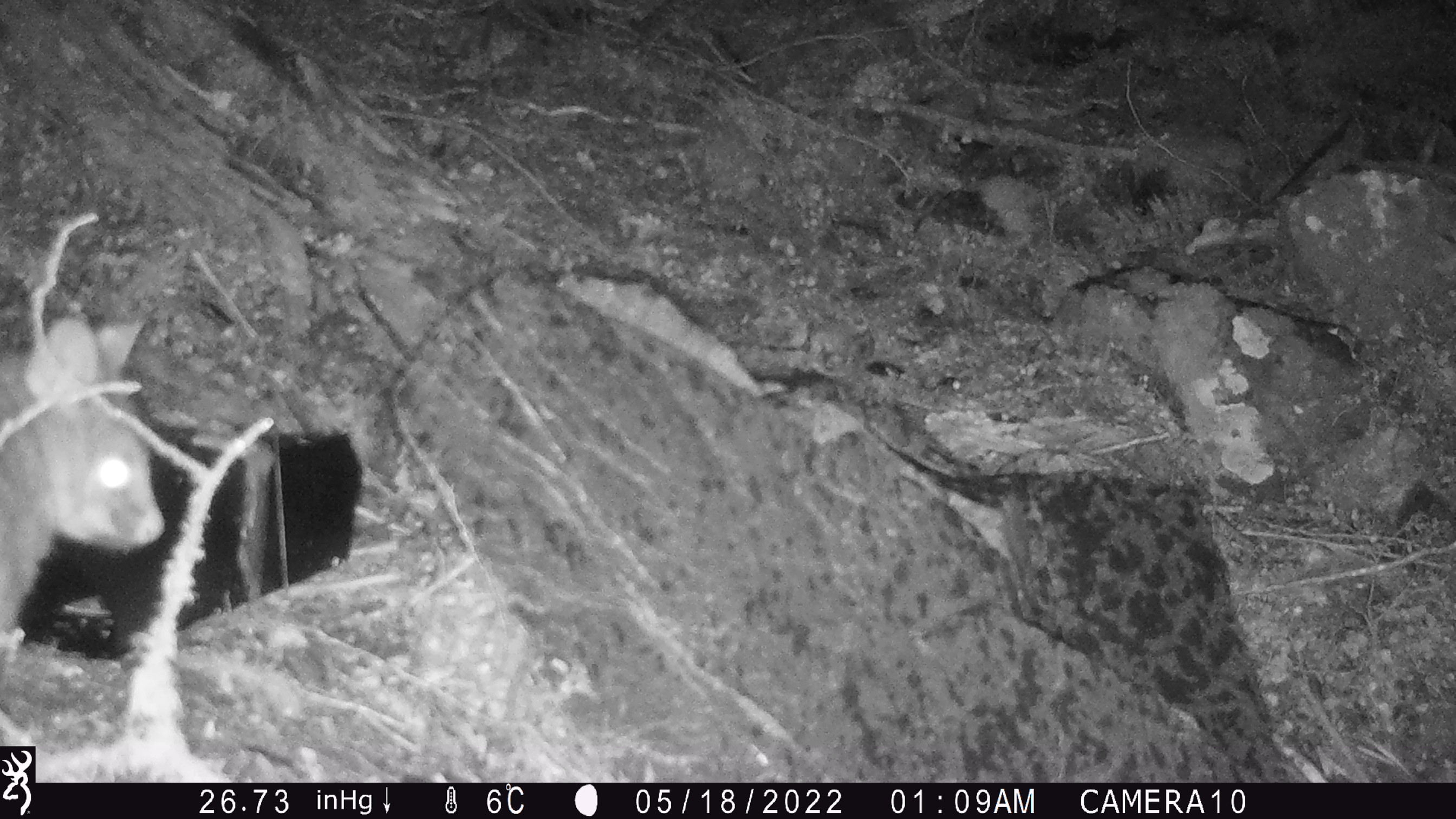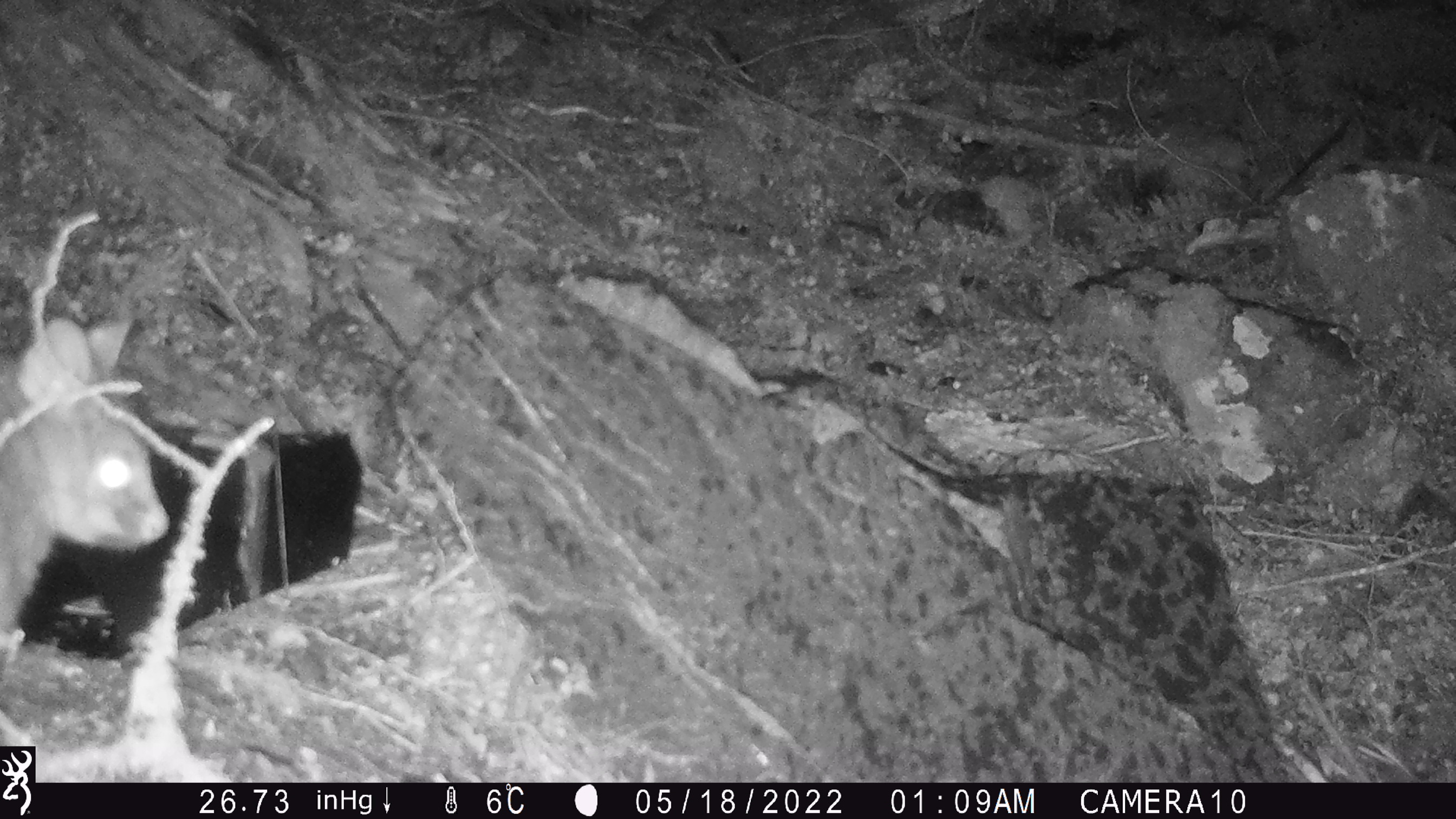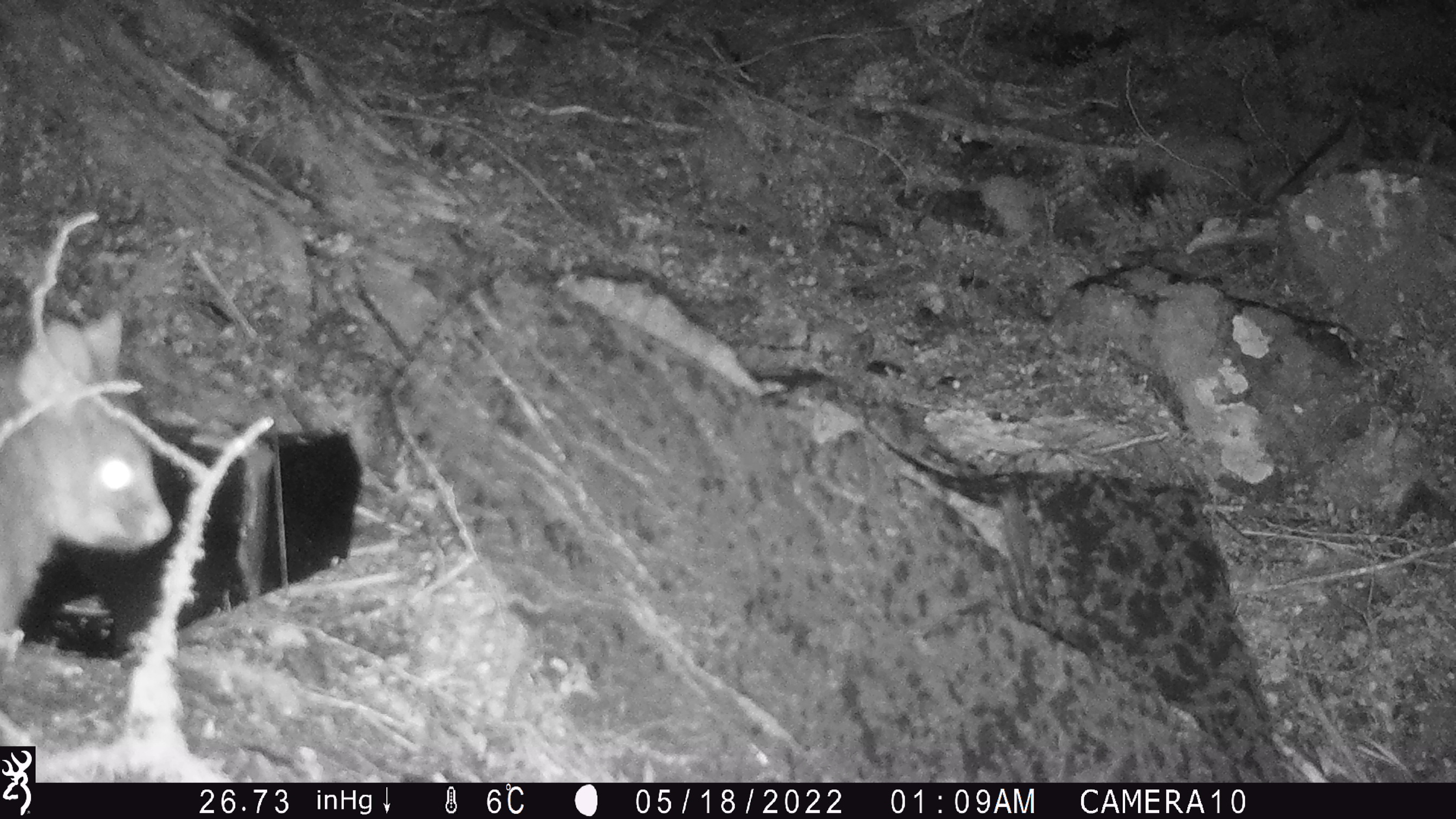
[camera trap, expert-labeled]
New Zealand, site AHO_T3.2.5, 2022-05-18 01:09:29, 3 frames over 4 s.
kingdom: Animalia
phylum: Chordata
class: Mammalia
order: Diprotodontia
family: Phalangeridae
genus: Trichosurus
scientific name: Trichosurus vulpecula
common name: common brushtail possum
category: possum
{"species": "possum (common brushtail possum) (Trichosurus vulpecula)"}